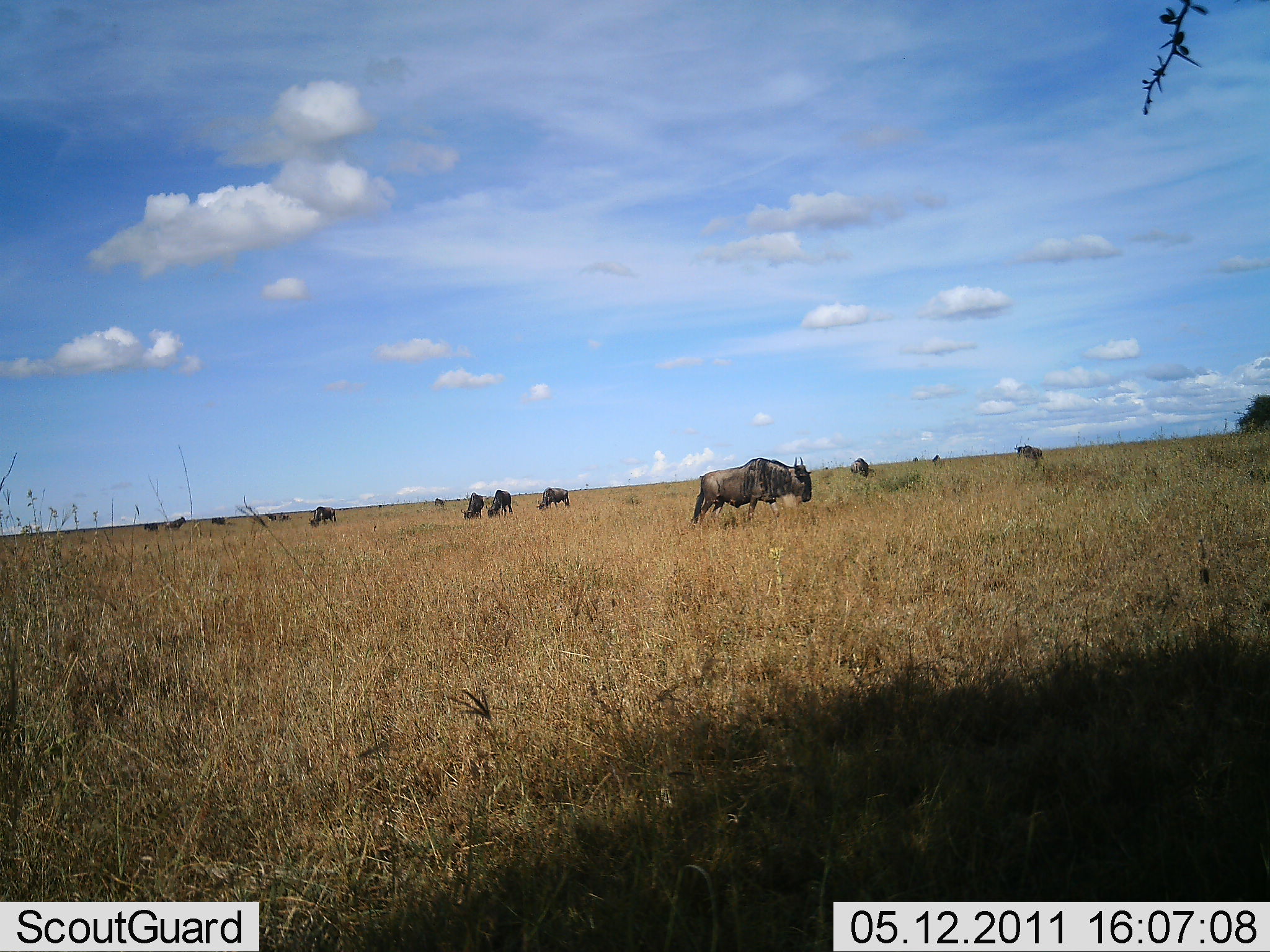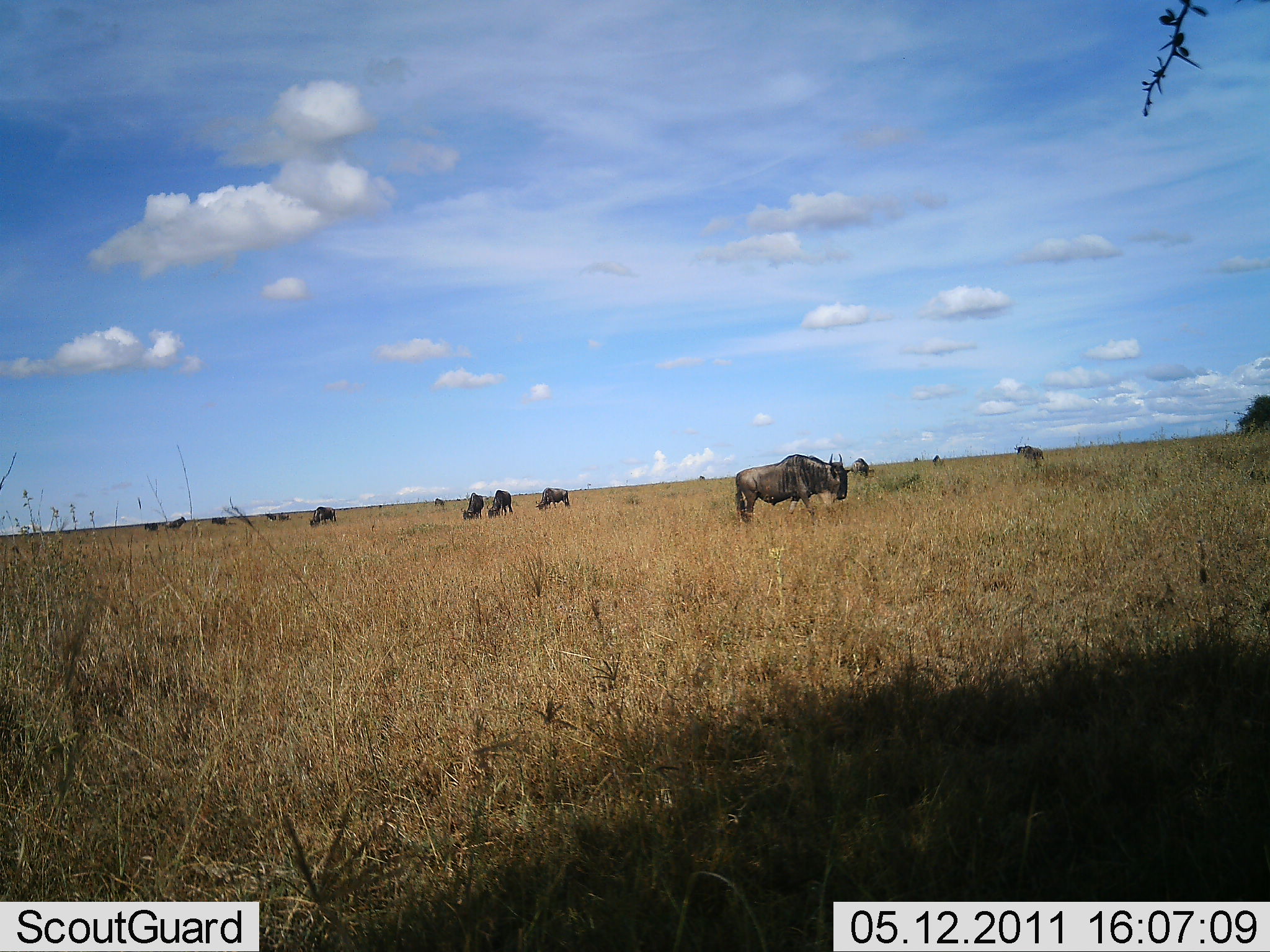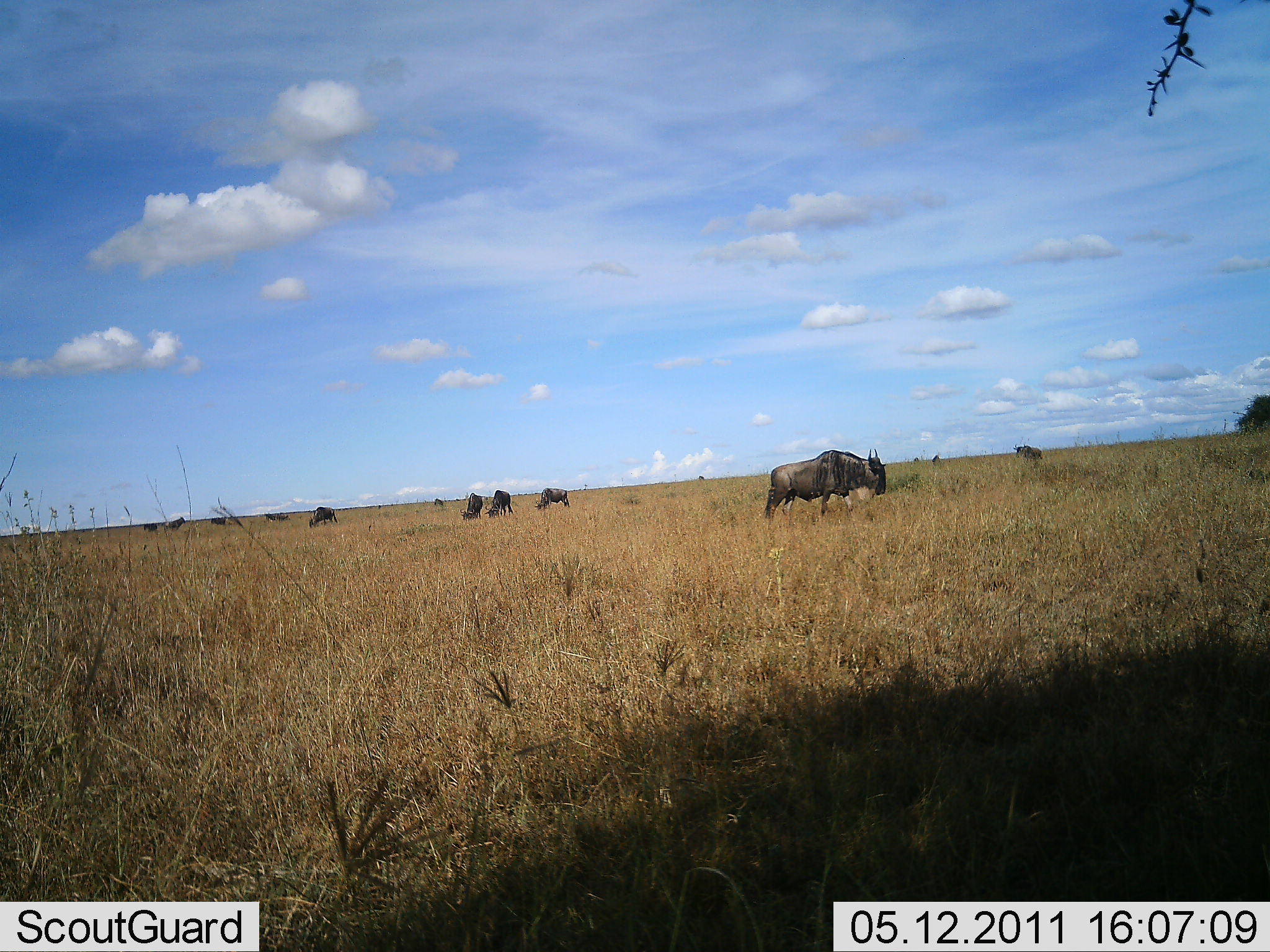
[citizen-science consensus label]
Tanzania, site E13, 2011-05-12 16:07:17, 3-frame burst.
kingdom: Animalia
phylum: Chordata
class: Mammalia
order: Artiodactyla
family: Bovidae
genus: Connochaetes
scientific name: Connochaetes taurinus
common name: blue wildebeest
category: wildebeest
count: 11-50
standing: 43%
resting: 7%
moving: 36%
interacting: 7%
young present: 0%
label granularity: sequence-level